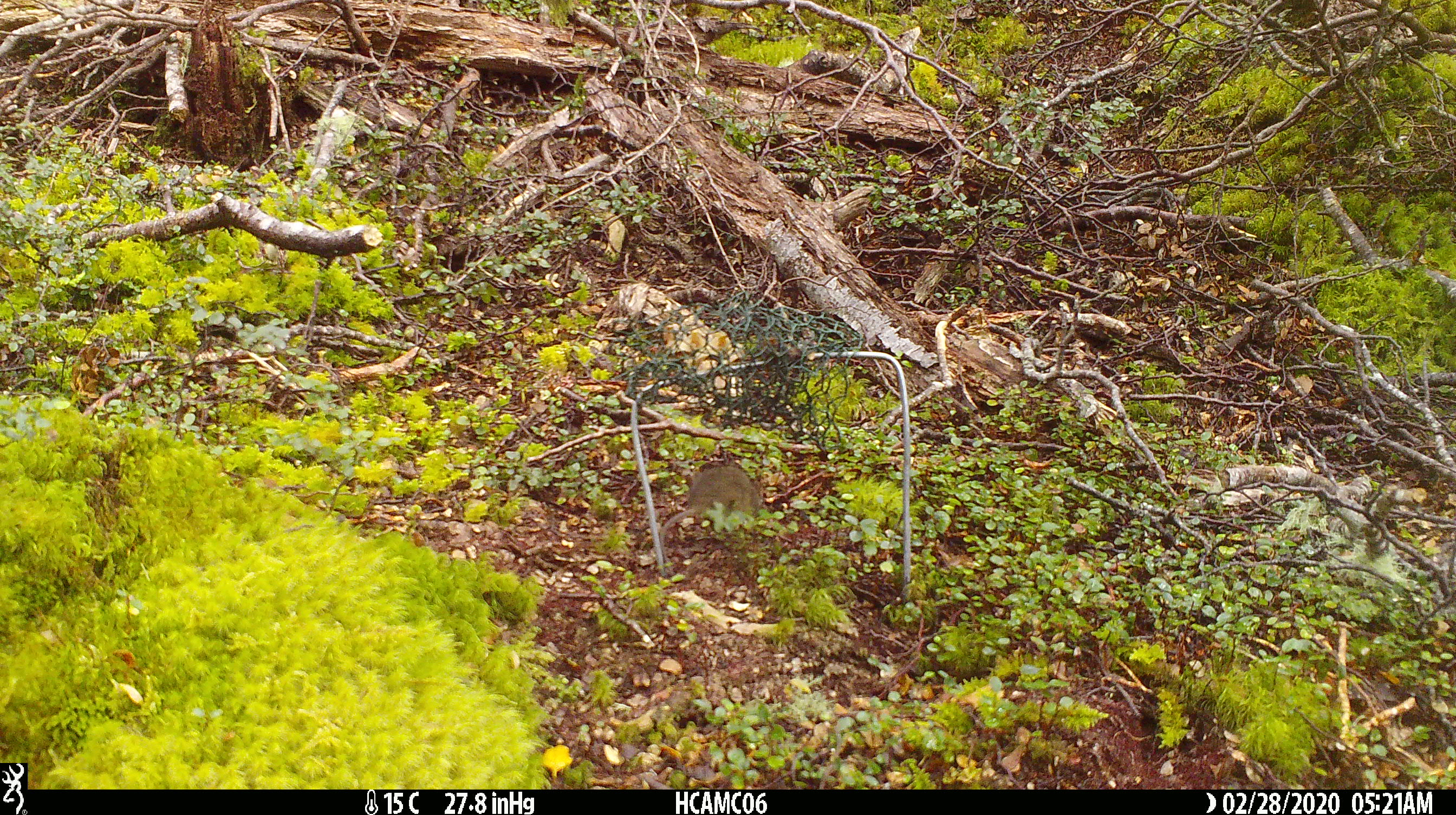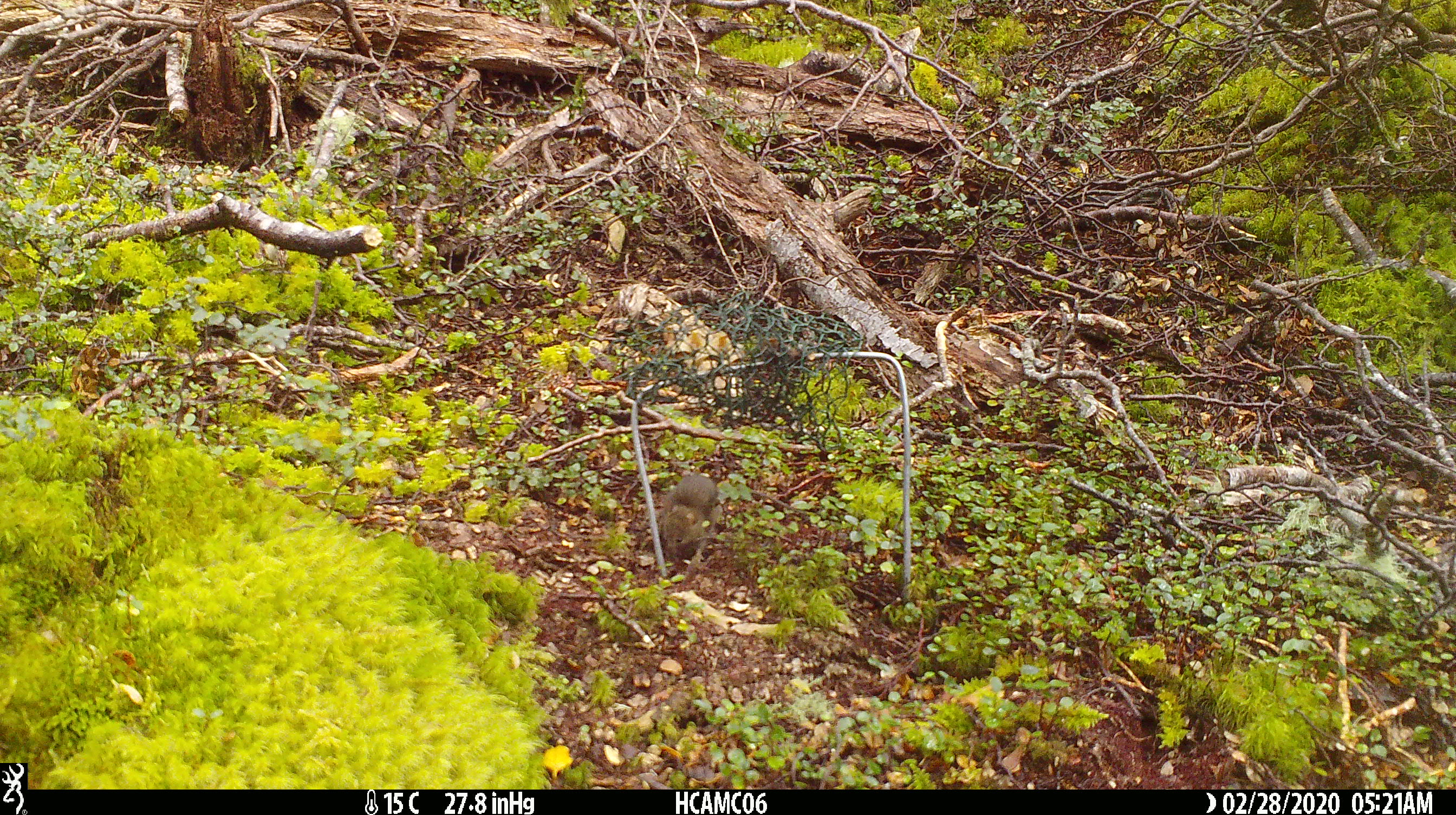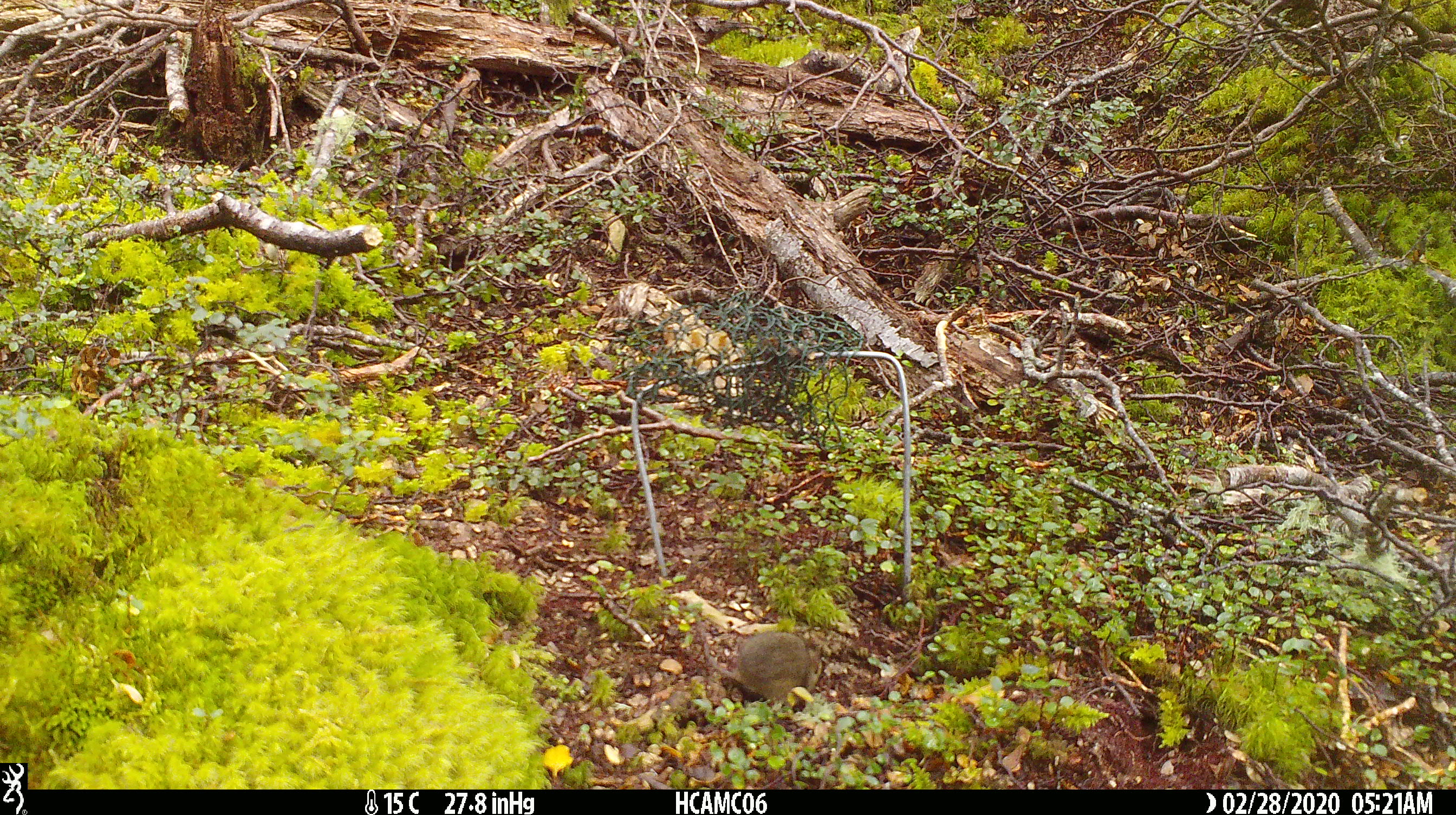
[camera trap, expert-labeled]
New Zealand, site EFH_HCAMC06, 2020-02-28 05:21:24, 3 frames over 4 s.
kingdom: Animalia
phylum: Chordata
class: Mammalia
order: Rodentia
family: Muridae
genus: Mus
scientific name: Mus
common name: mouse